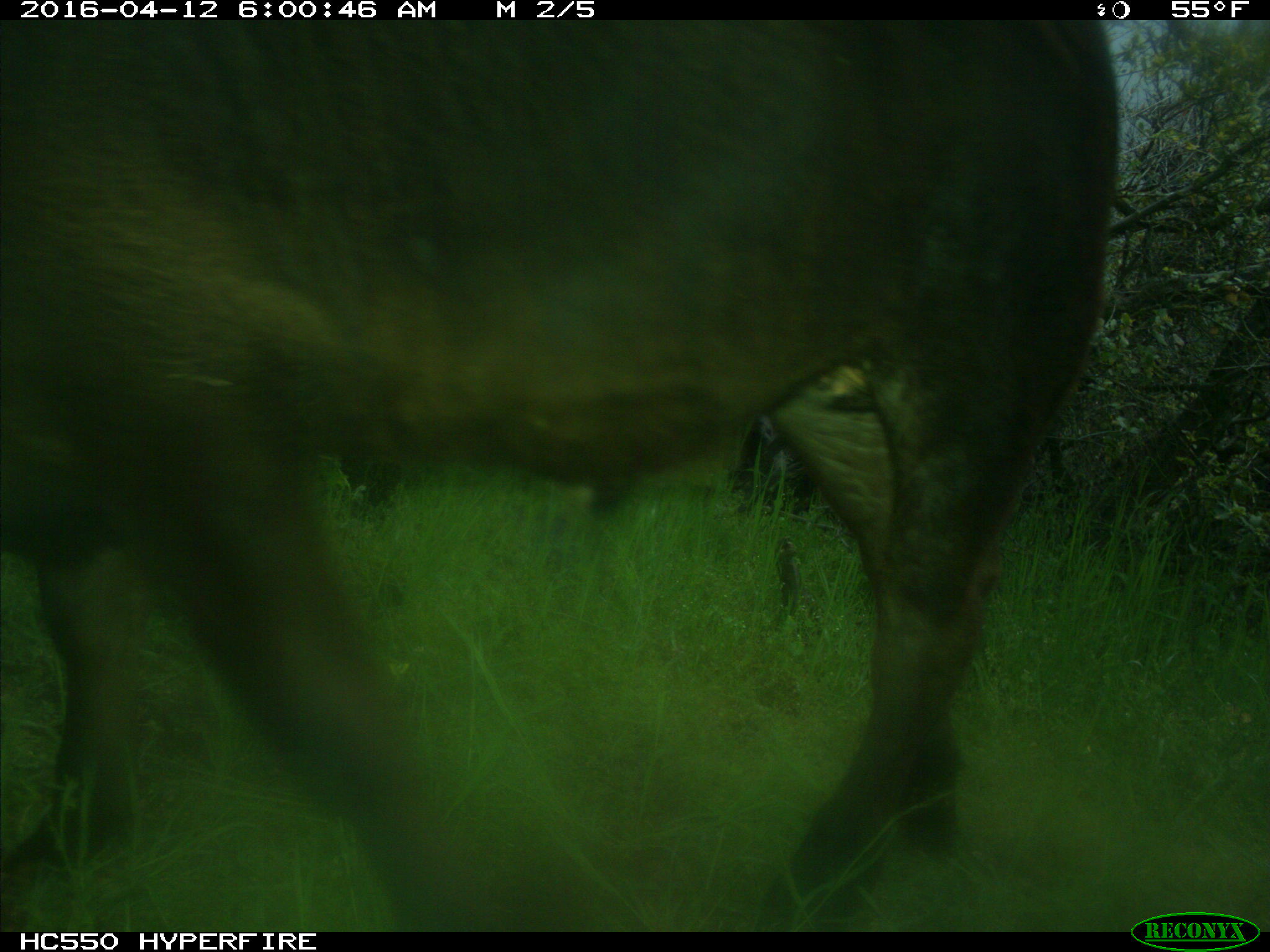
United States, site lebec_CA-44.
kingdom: Animalia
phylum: Chordata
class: Mammalia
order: Artiodactyla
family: Bovidae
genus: Bos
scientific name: Bos taurus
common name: domestic cow